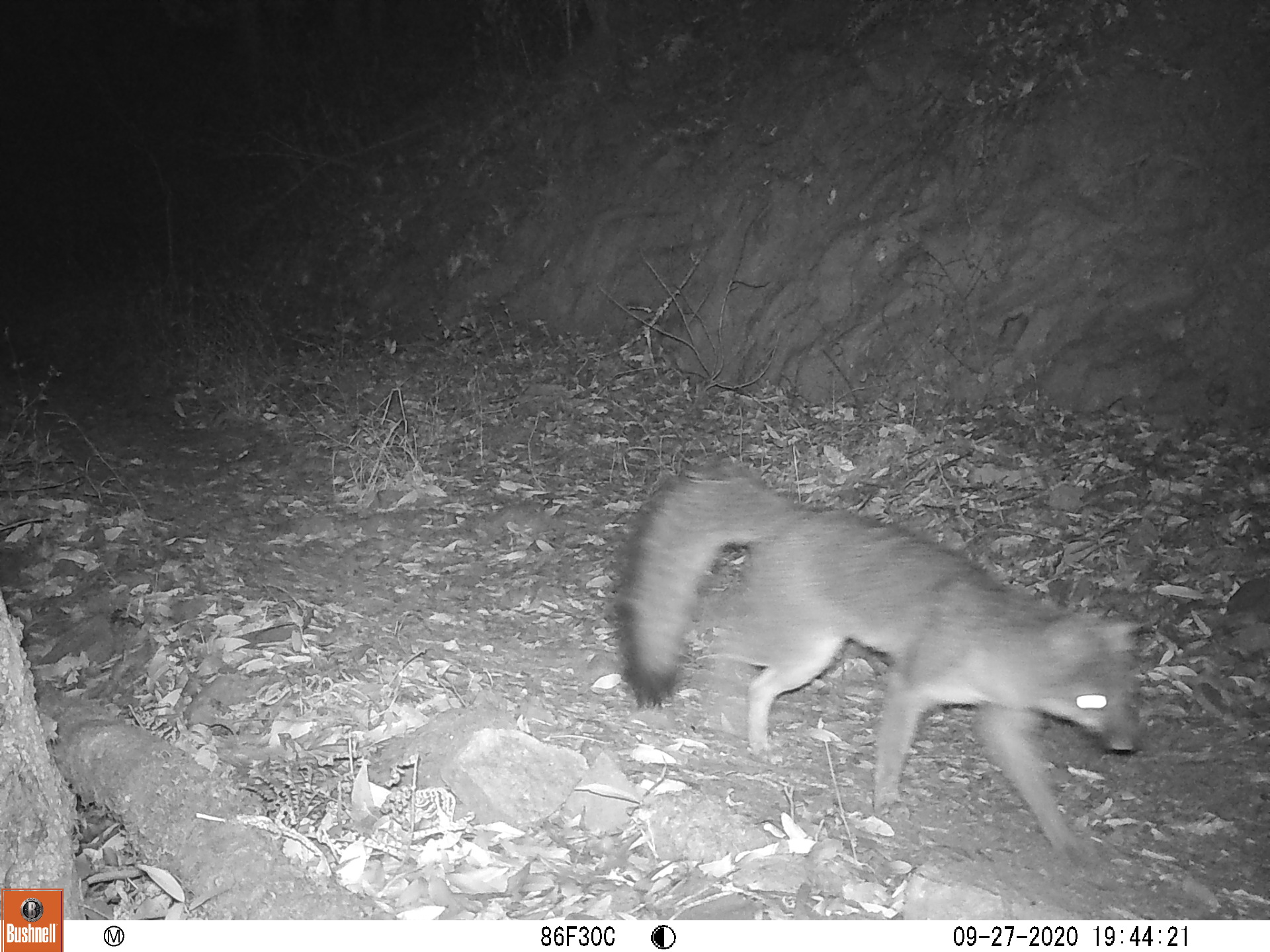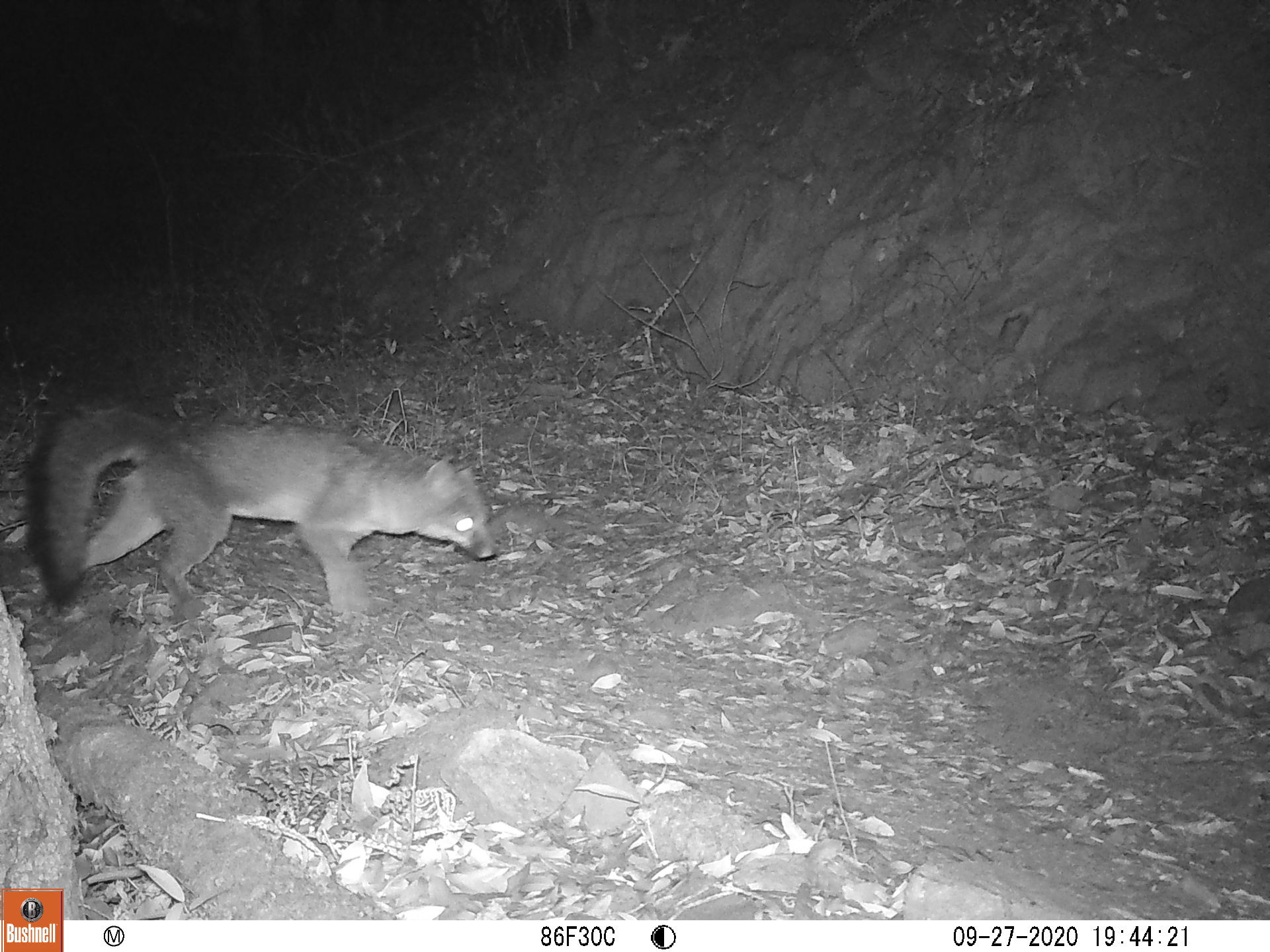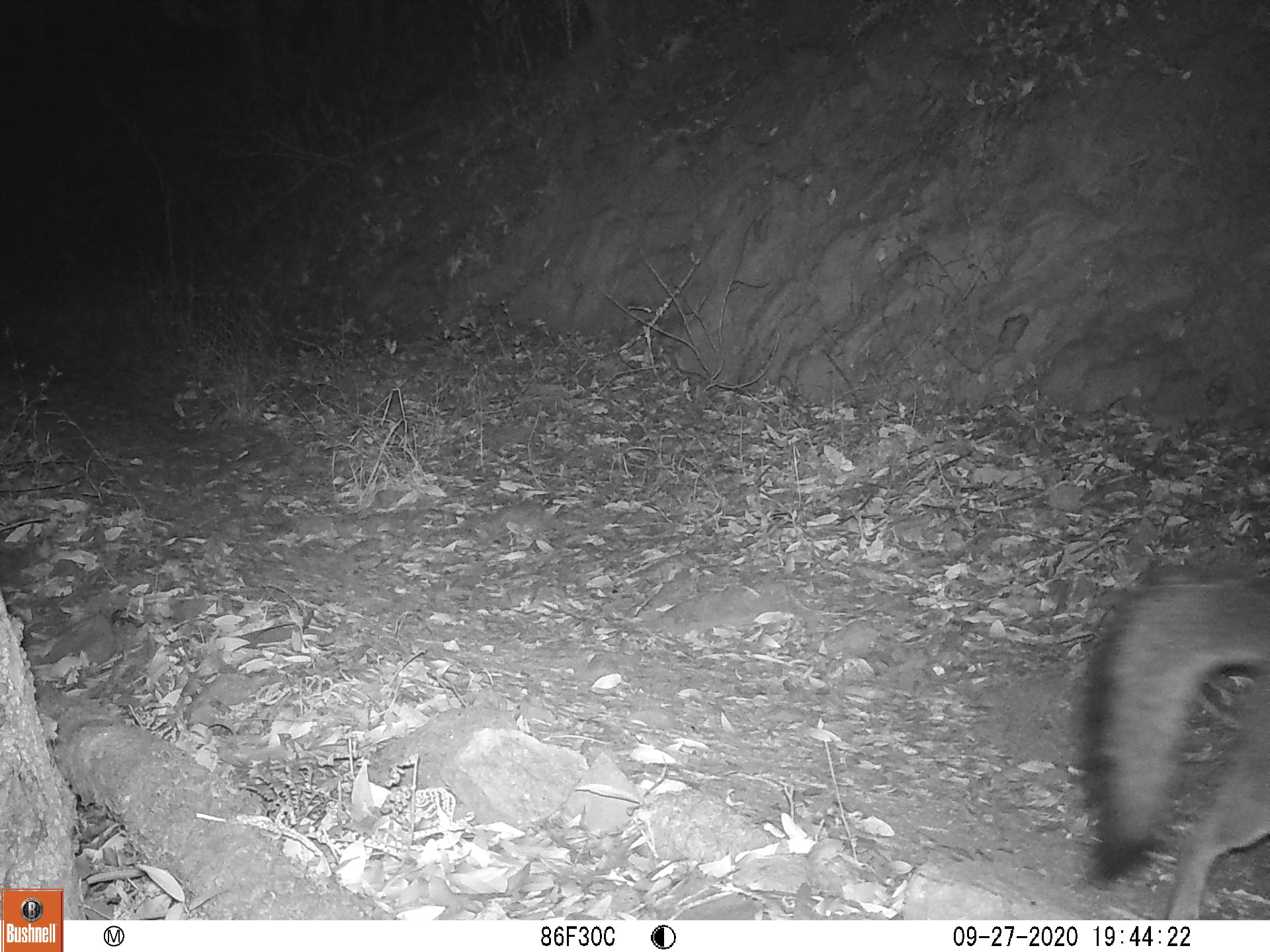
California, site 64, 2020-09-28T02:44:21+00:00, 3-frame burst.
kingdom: Animalia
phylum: Chordata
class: Mammalia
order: Carnivora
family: Canidae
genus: Urocyon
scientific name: Urocyon cinereoargenteus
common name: gray fox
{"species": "gray fox (Urocyon cinereoargenteus)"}